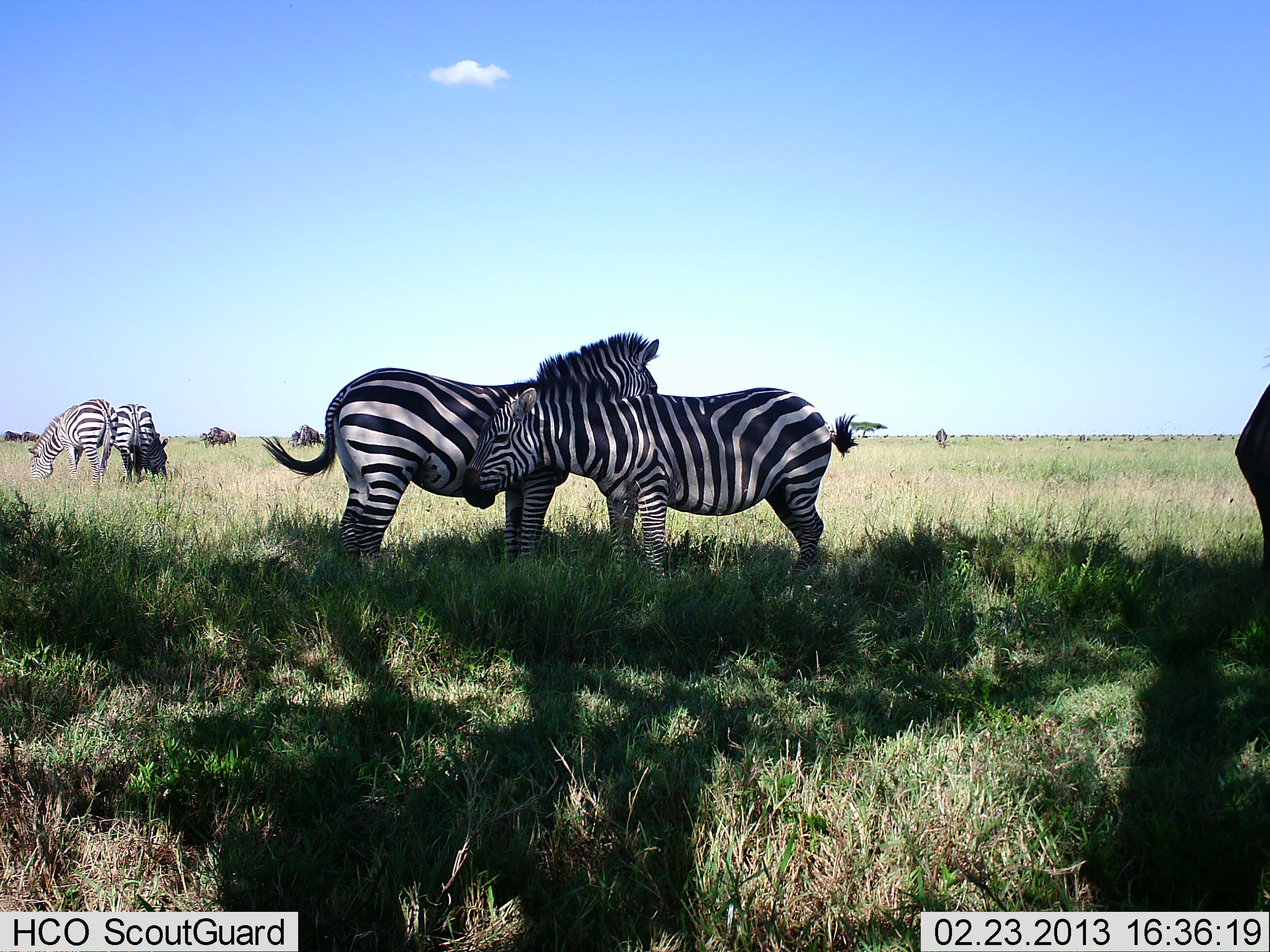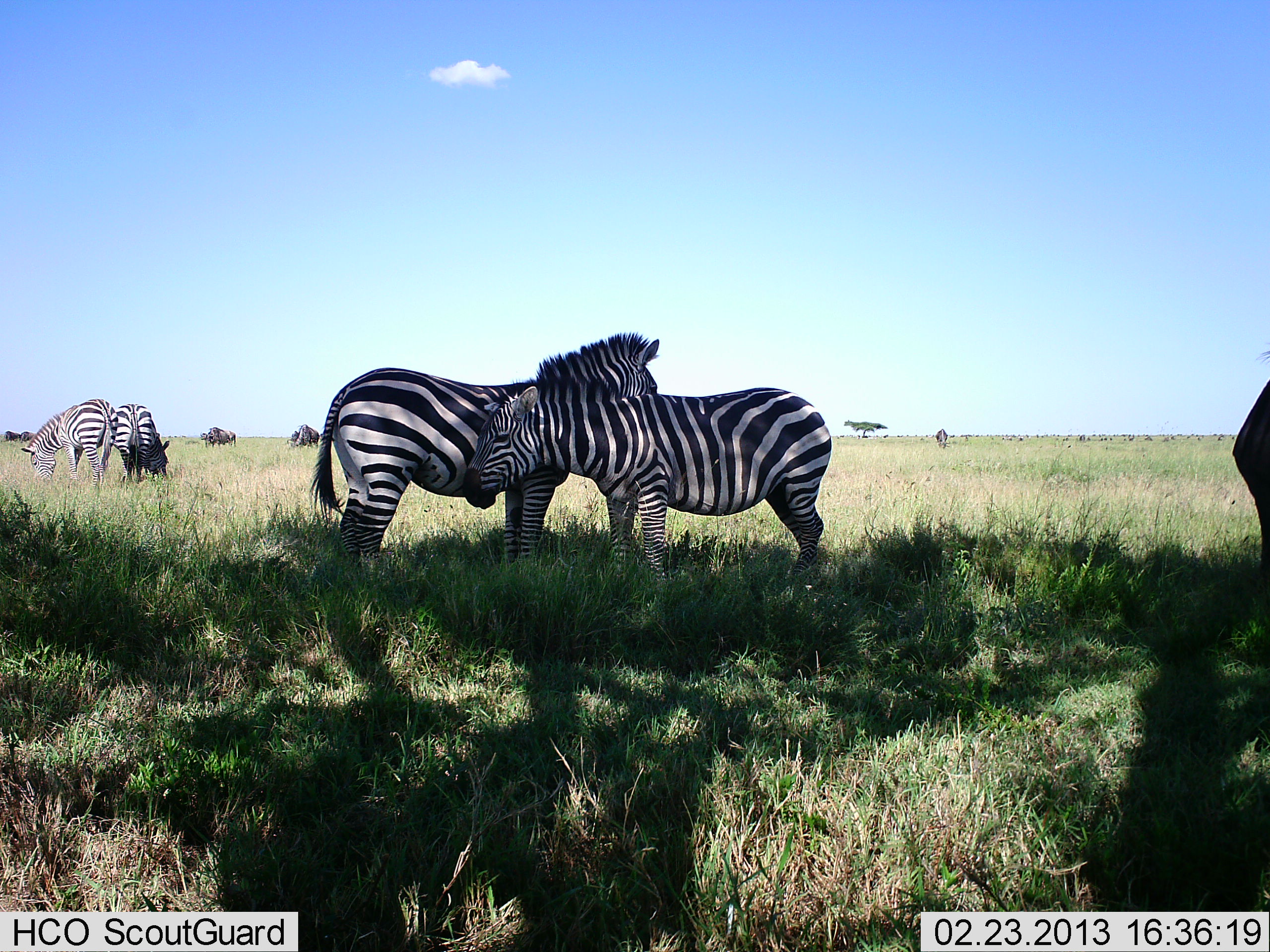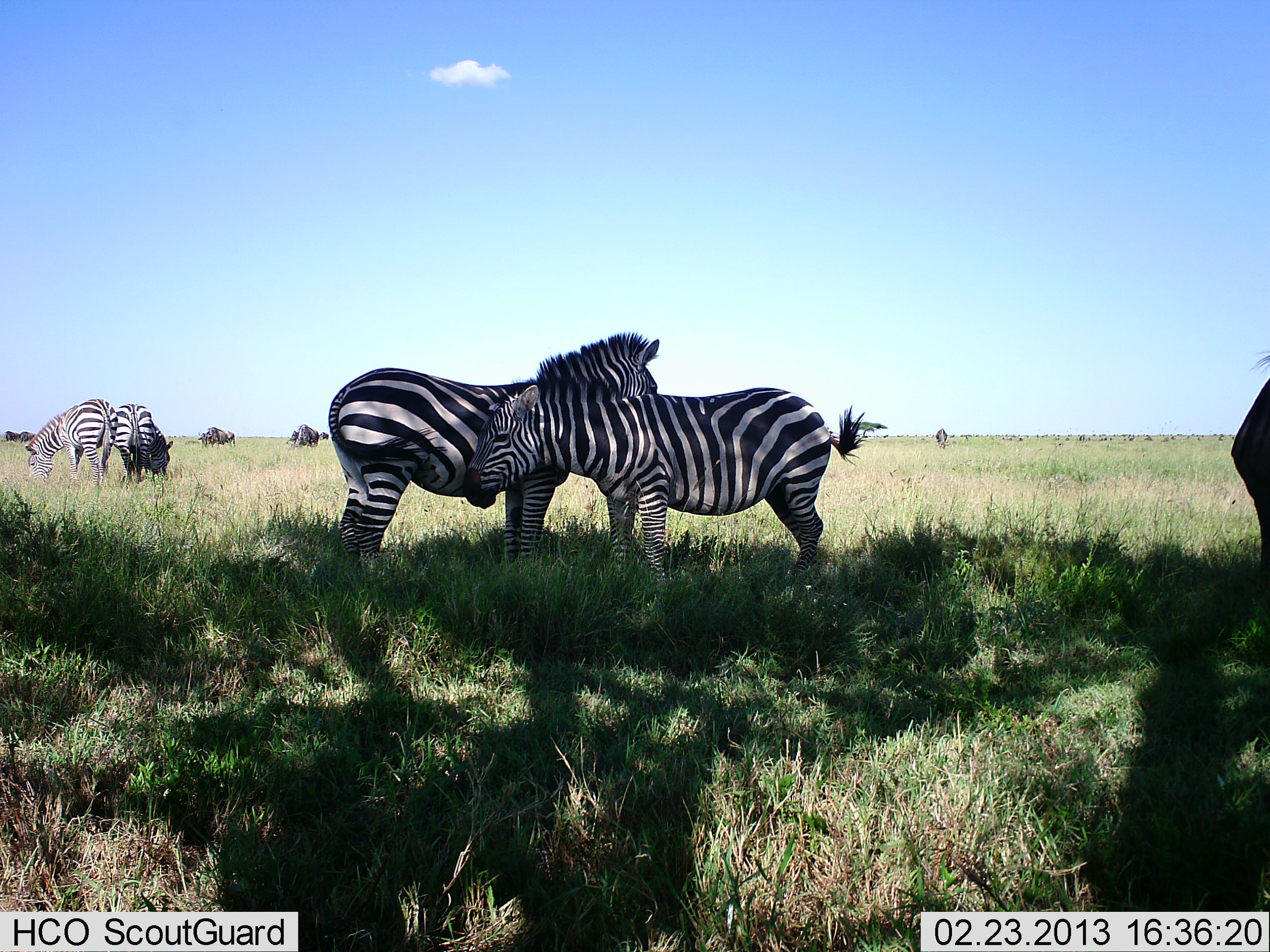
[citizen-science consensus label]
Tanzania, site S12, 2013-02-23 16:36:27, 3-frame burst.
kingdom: Animalia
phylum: Chordata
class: Mammalia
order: Perissodactyla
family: Equidae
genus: Equus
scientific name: Equus quagga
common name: plains zebra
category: zebra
Zebra (plains zebra) (Equus quagga), count 4. Behavior (volunteer vote fractions): standing 77%, resting 13%, moving 4%, interacting 38%. Young present (vote fraction): 0%. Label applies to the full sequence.